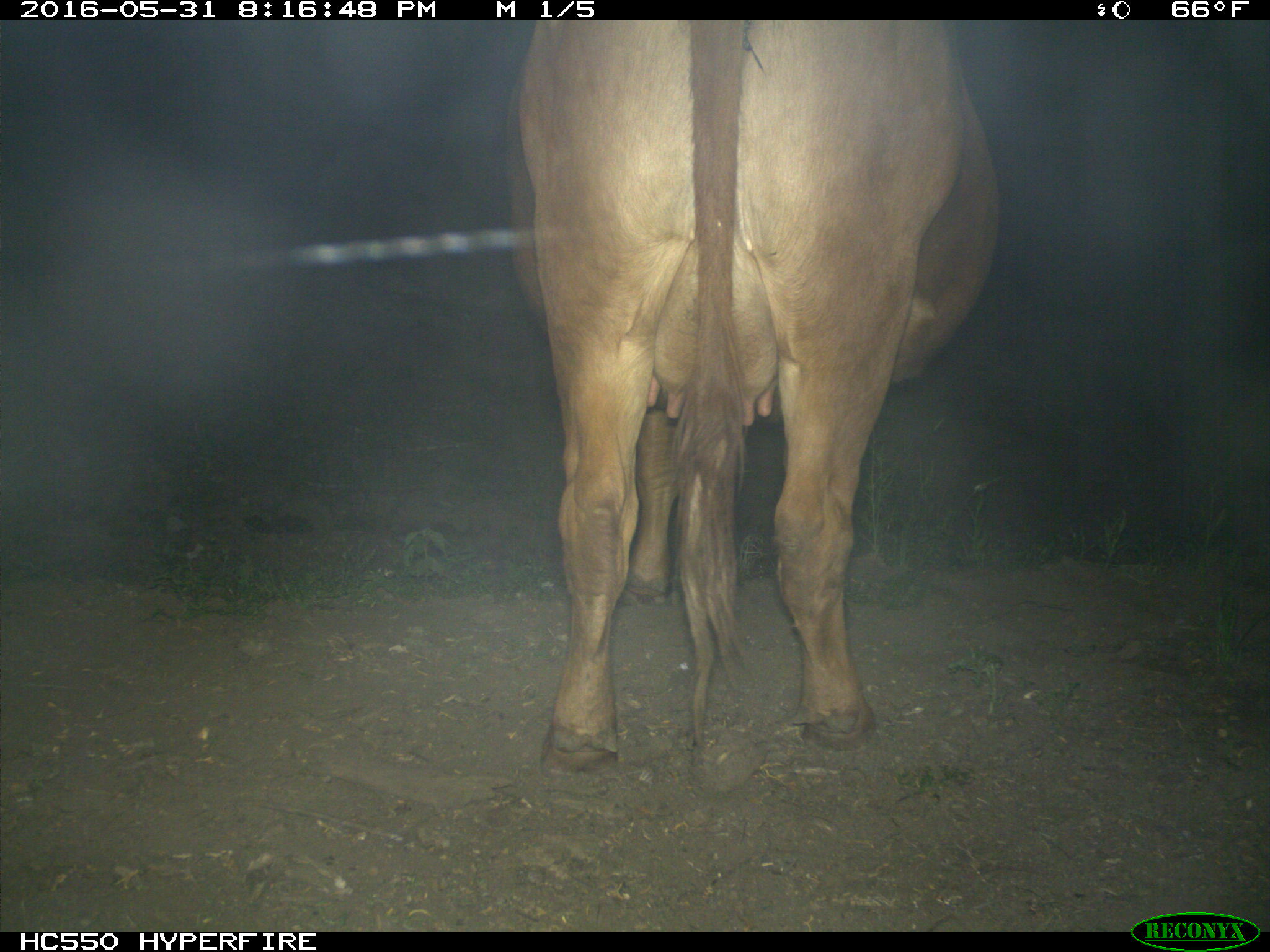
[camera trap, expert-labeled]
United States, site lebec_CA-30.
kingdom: Animalia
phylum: Chordata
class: Mammalia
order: Artiodactyla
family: Bovidae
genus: Bos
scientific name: Bos taurus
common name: domestic cow